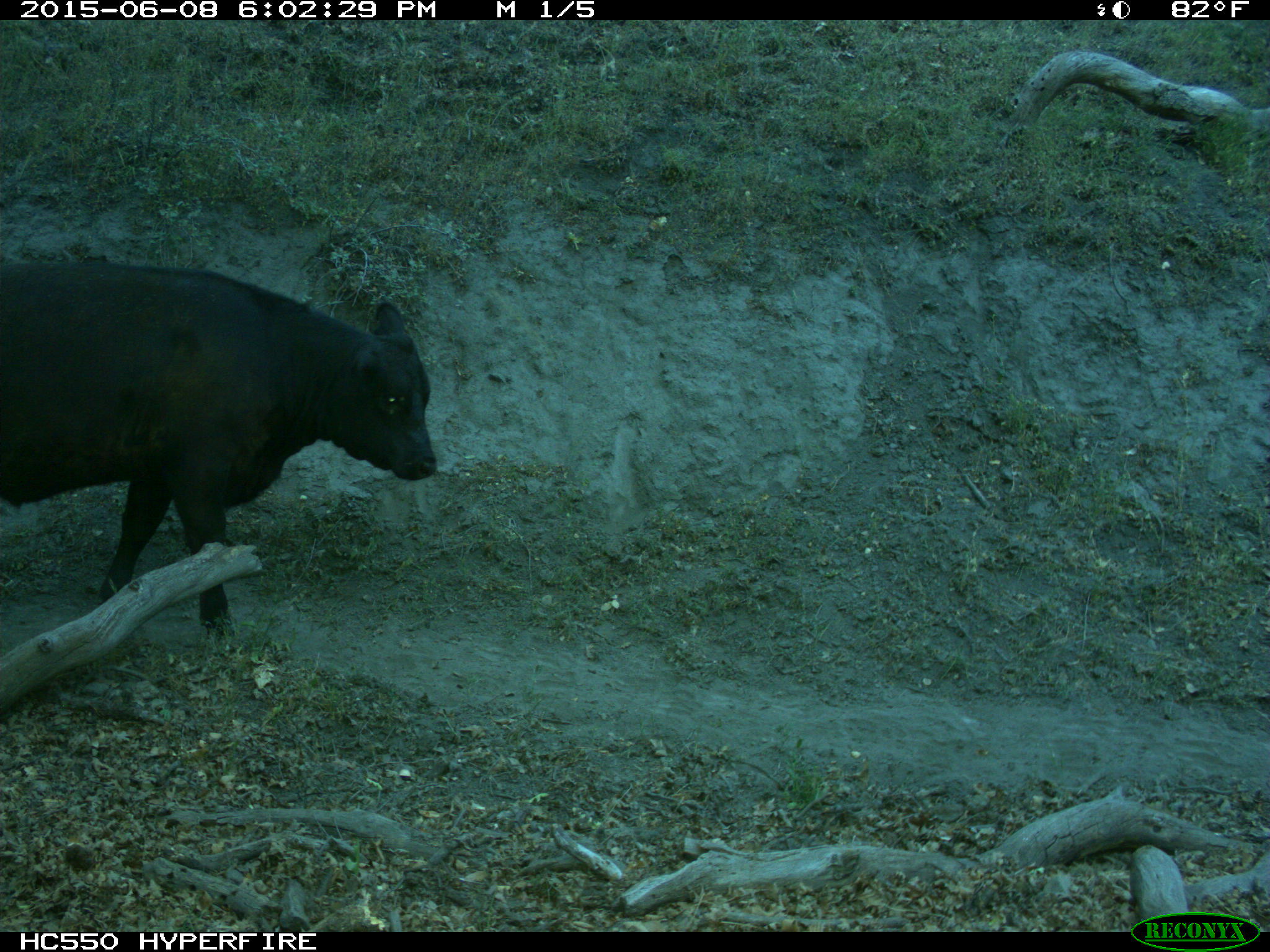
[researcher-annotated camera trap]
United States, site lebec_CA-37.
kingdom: Animalia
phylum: Chordata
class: Mammalia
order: Artiodactyla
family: Bovidae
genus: Bos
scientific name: Bos taurus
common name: domestic cow